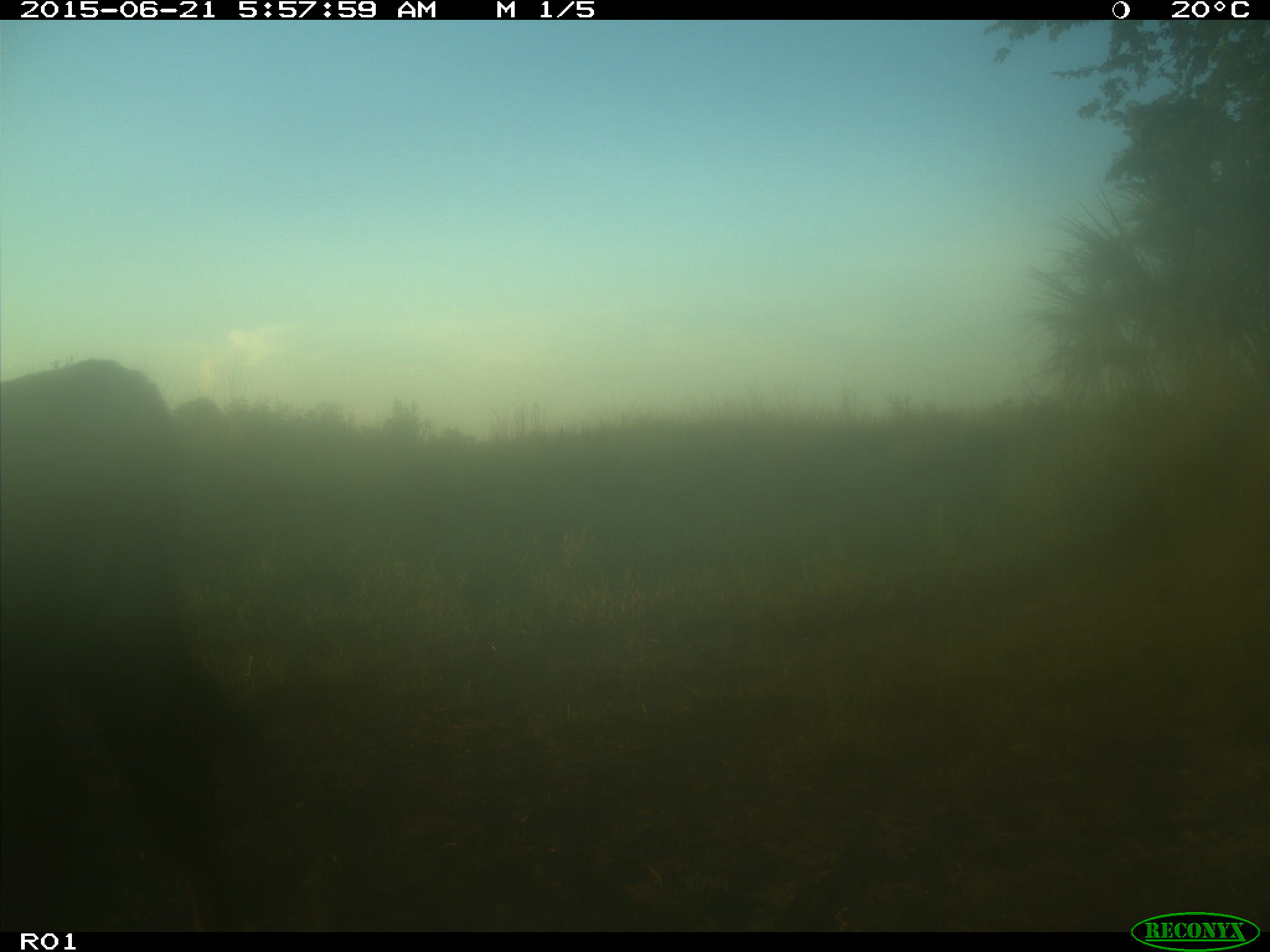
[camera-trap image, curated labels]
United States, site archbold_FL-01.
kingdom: Animalia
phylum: Chordata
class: Mammalia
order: Artiodactyla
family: Bovidae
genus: Bos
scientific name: Bos taurus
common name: domestic cow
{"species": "Bos taurus (domestic cow)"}